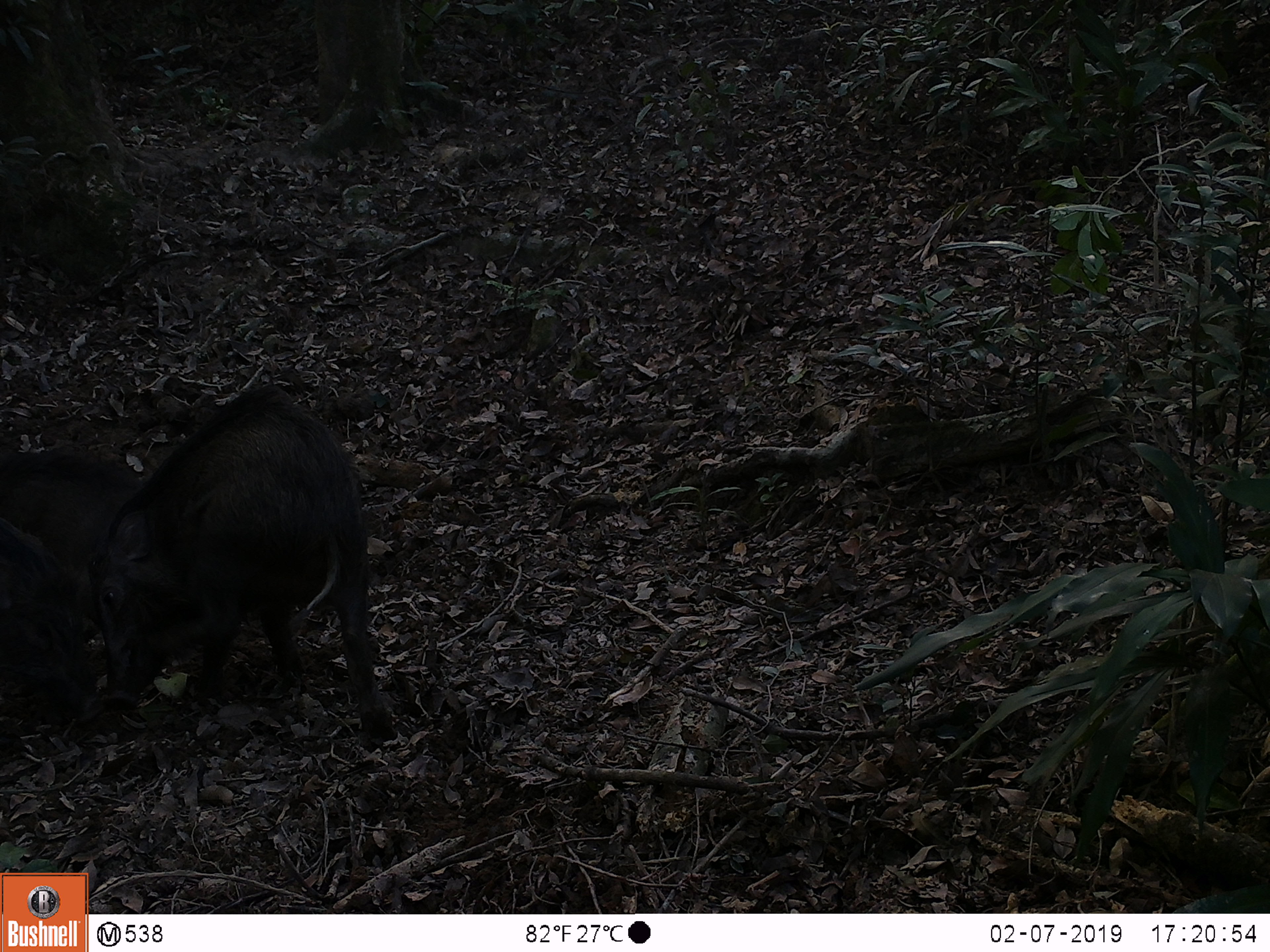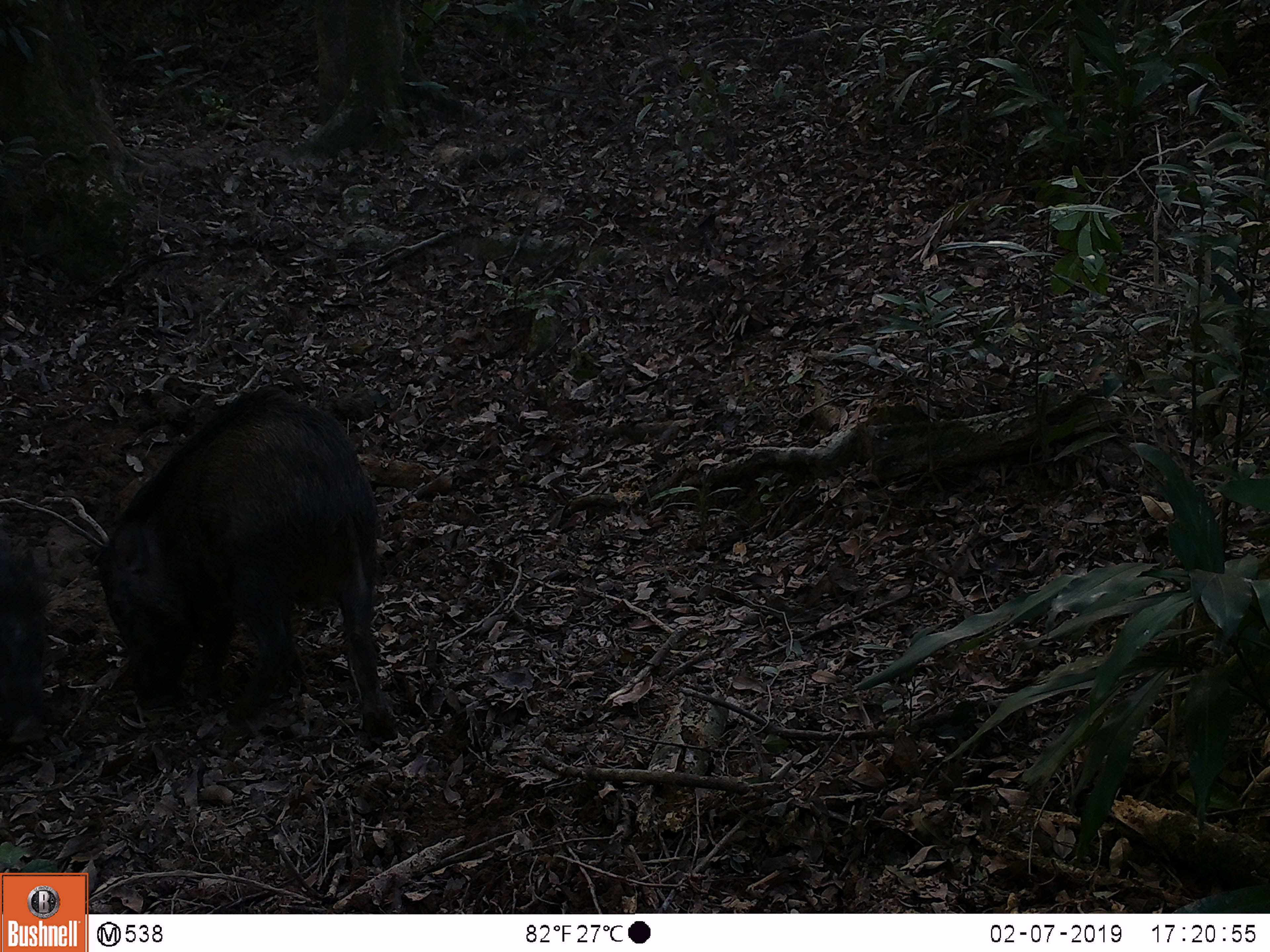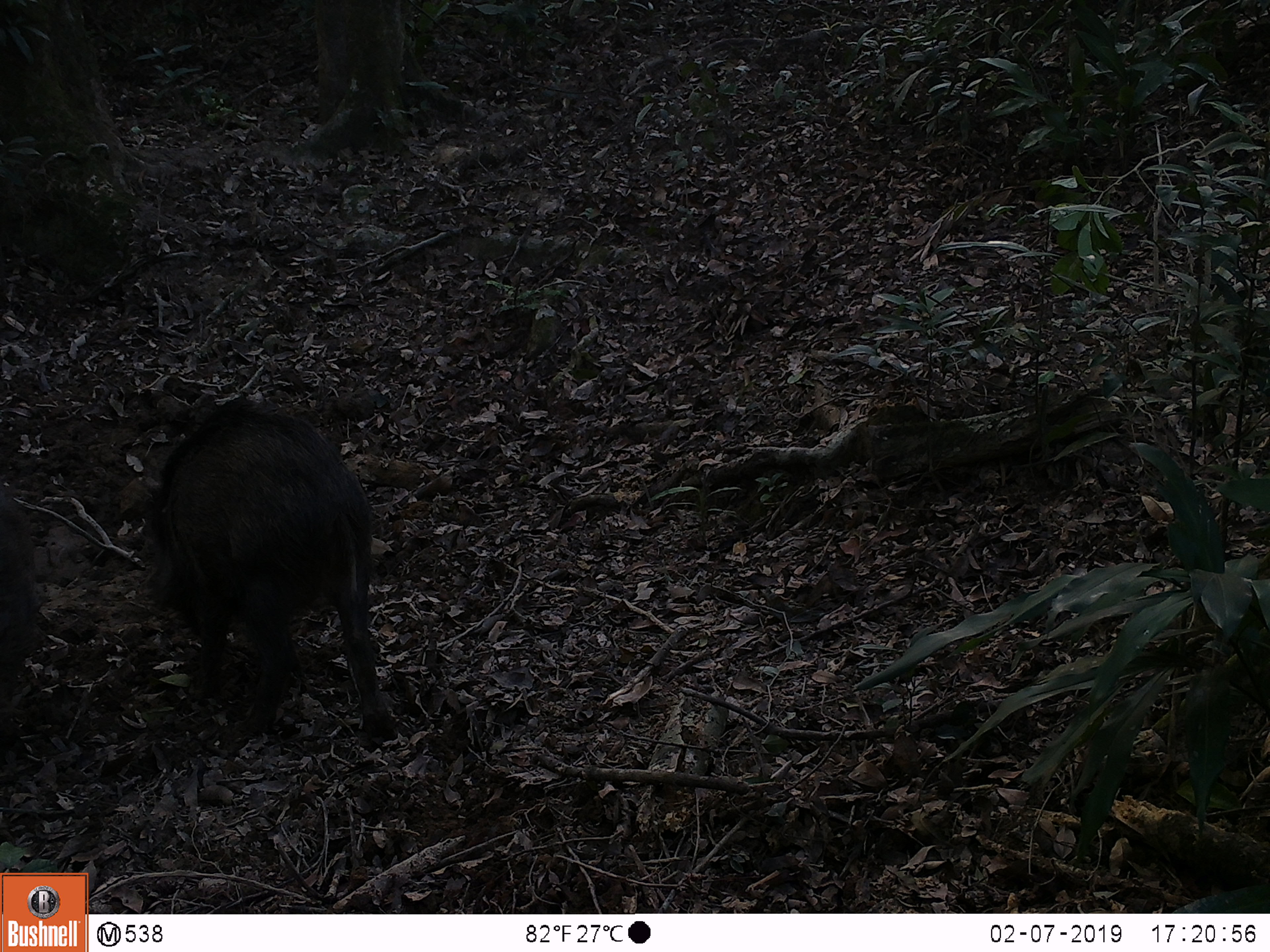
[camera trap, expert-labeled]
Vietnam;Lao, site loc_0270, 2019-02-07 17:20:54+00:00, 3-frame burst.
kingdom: Animalia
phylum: Chordata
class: Mammalia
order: Artiodactyla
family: Suidae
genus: Sus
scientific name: Sus scrofa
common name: eurasian wild pig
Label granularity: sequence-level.